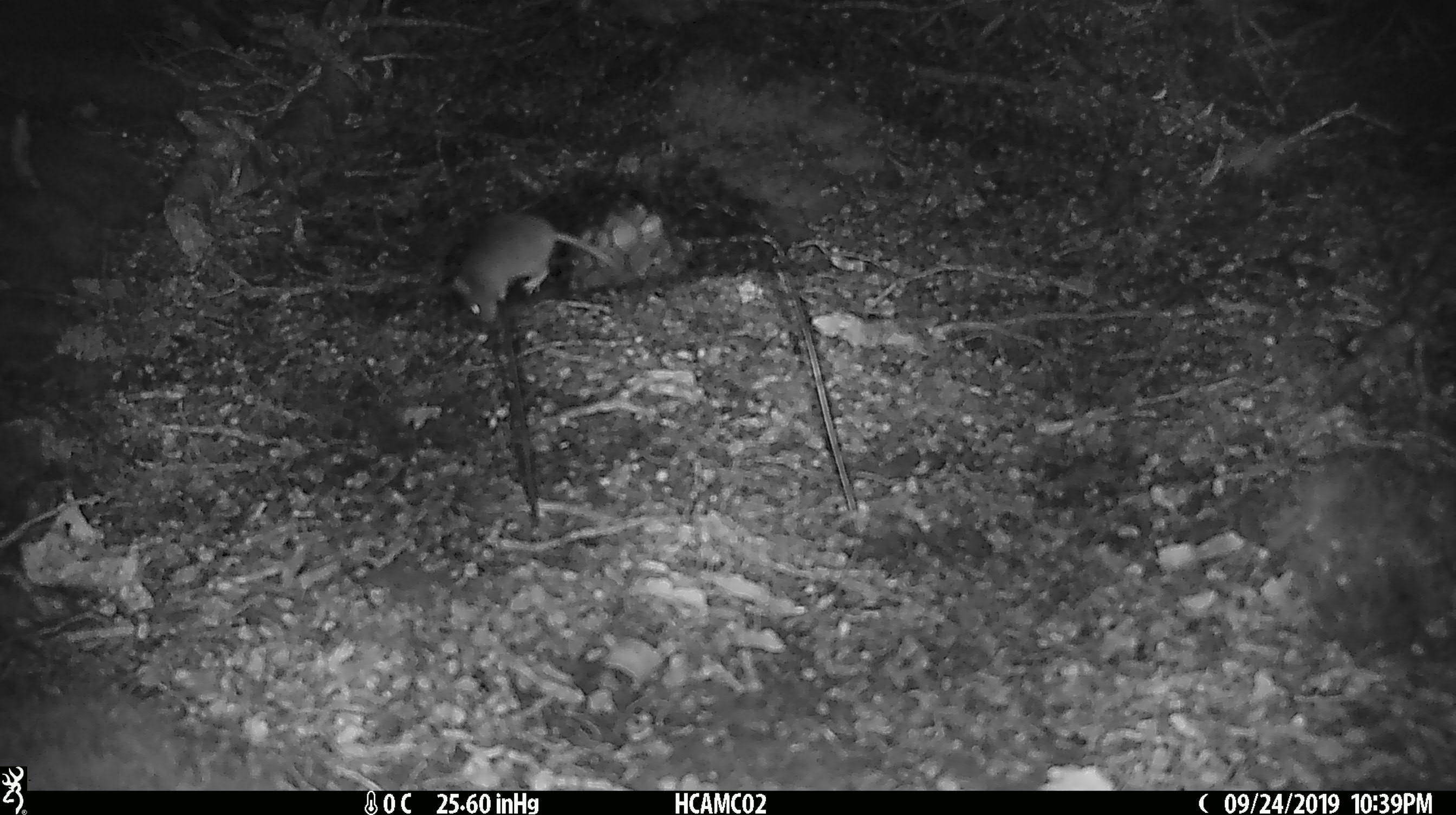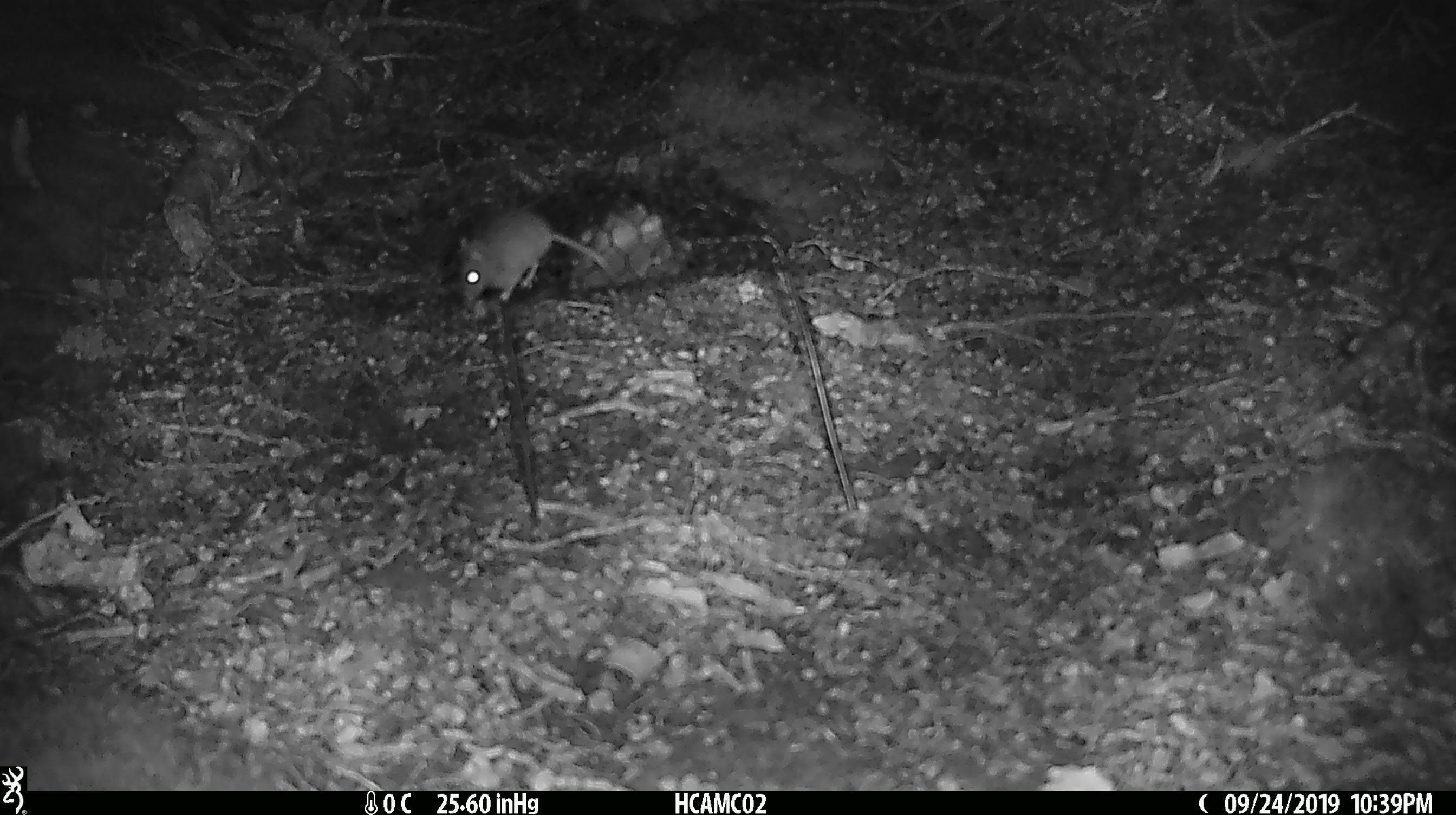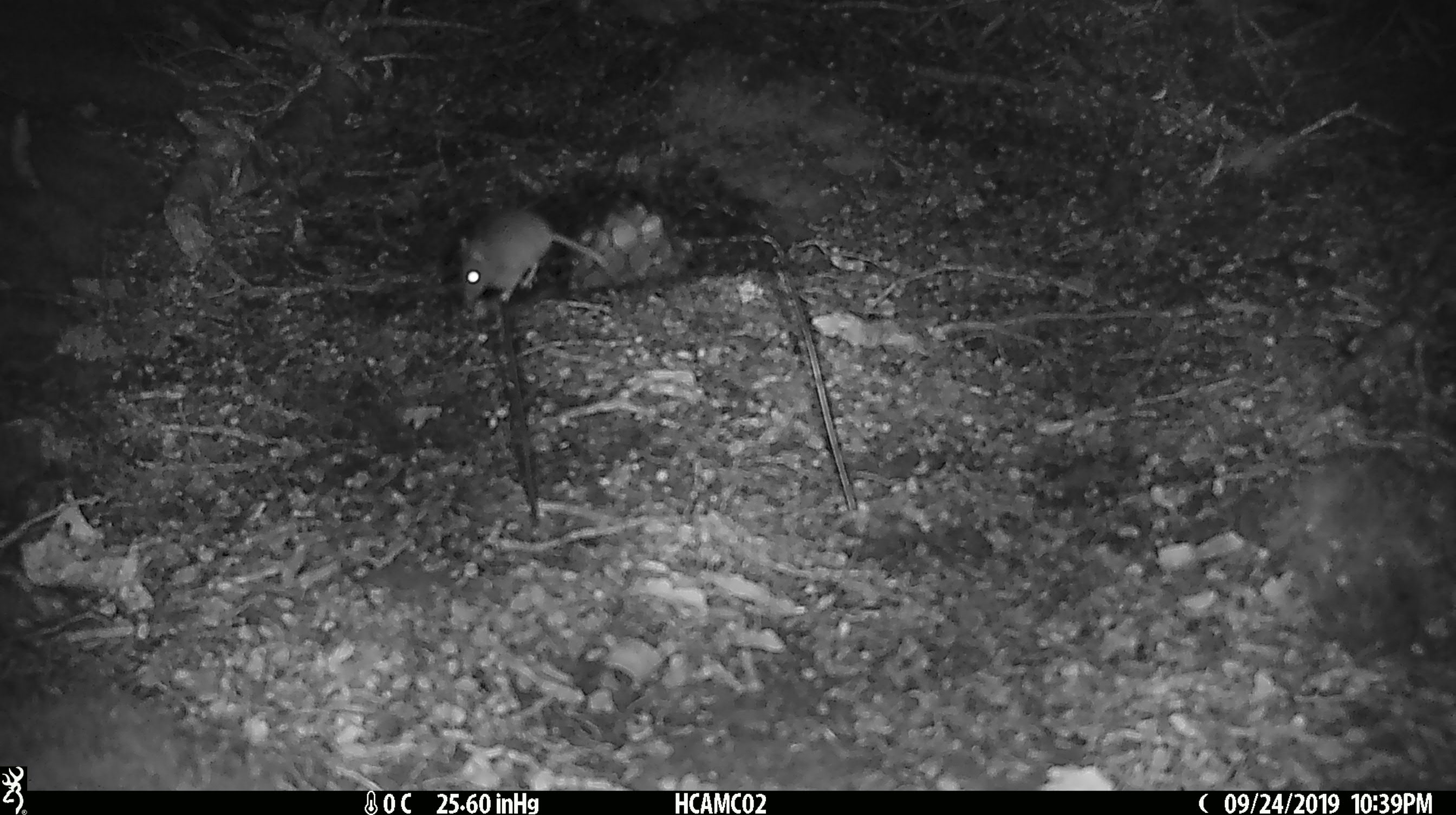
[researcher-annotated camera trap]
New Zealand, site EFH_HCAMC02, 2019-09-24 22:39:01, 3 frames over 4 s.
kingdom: Animalia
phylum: Chordata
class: Mammalia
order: Rodentia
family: Muridae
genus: Mus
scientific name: Mus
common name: mouse